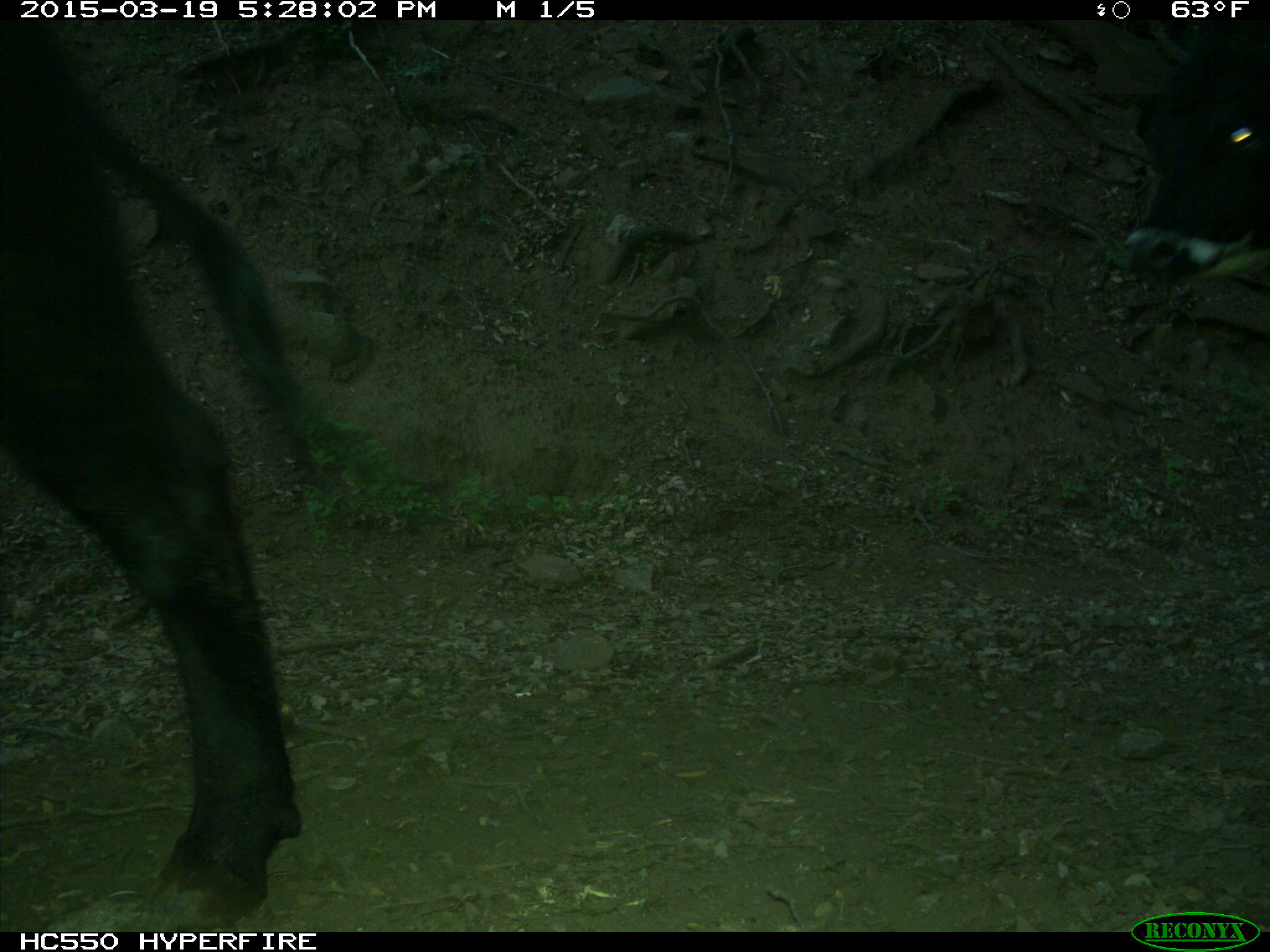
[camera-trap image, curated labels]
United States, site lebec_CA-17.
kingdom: Animalia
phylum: Chordata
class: Mammalia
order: Artiodactyla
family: Bovidae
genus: Bos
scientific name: Bos taurus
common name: domestic cow